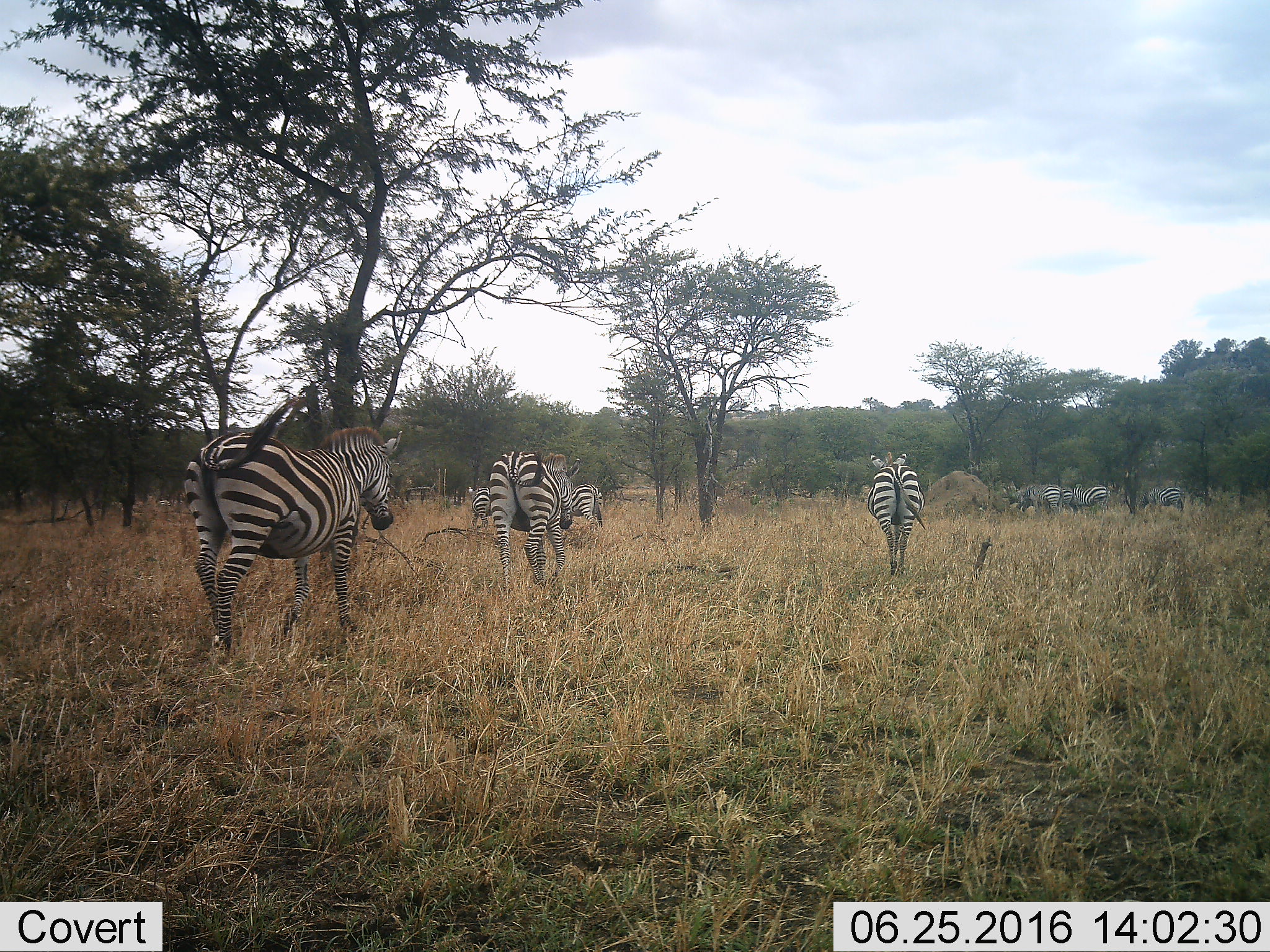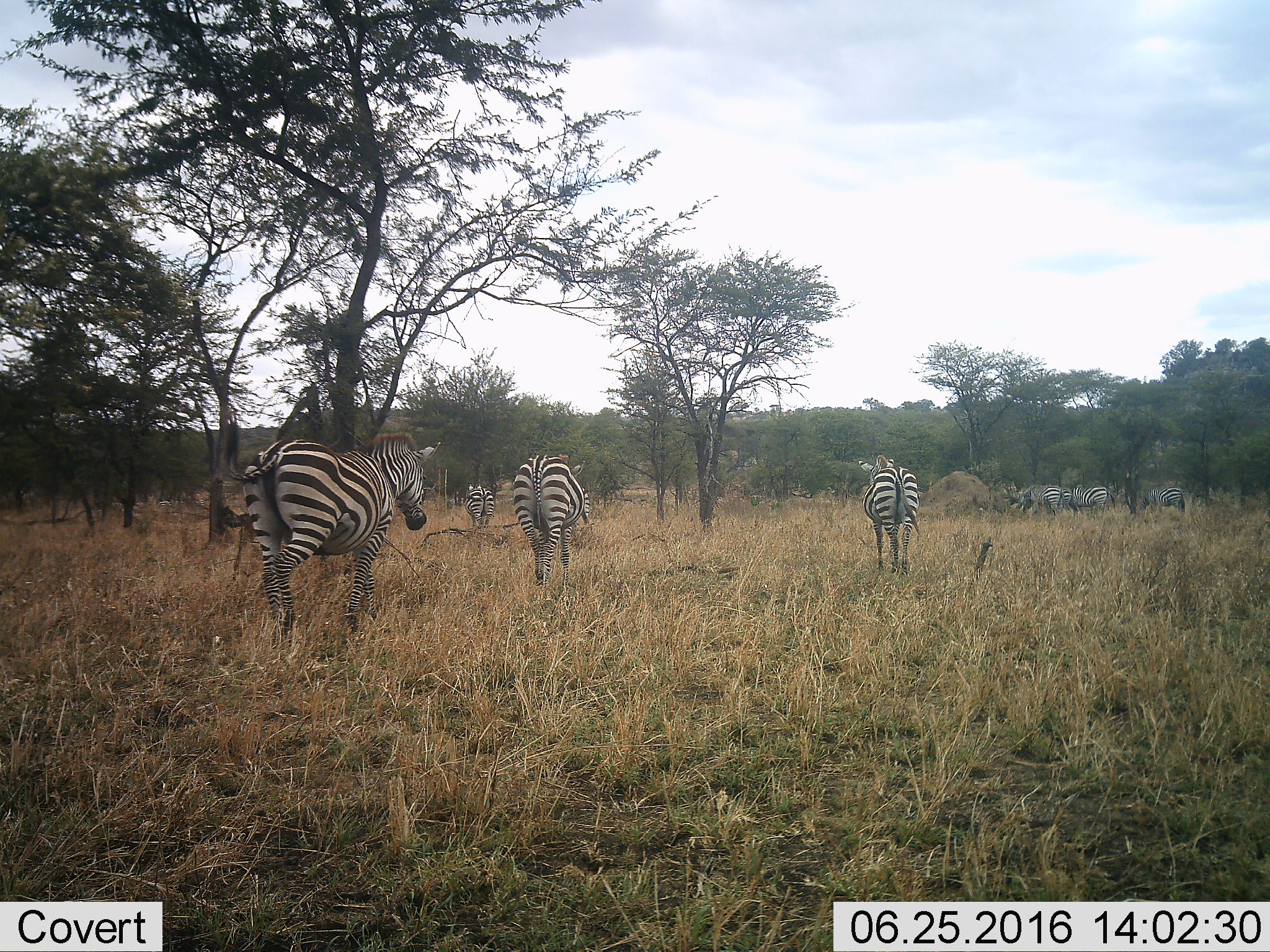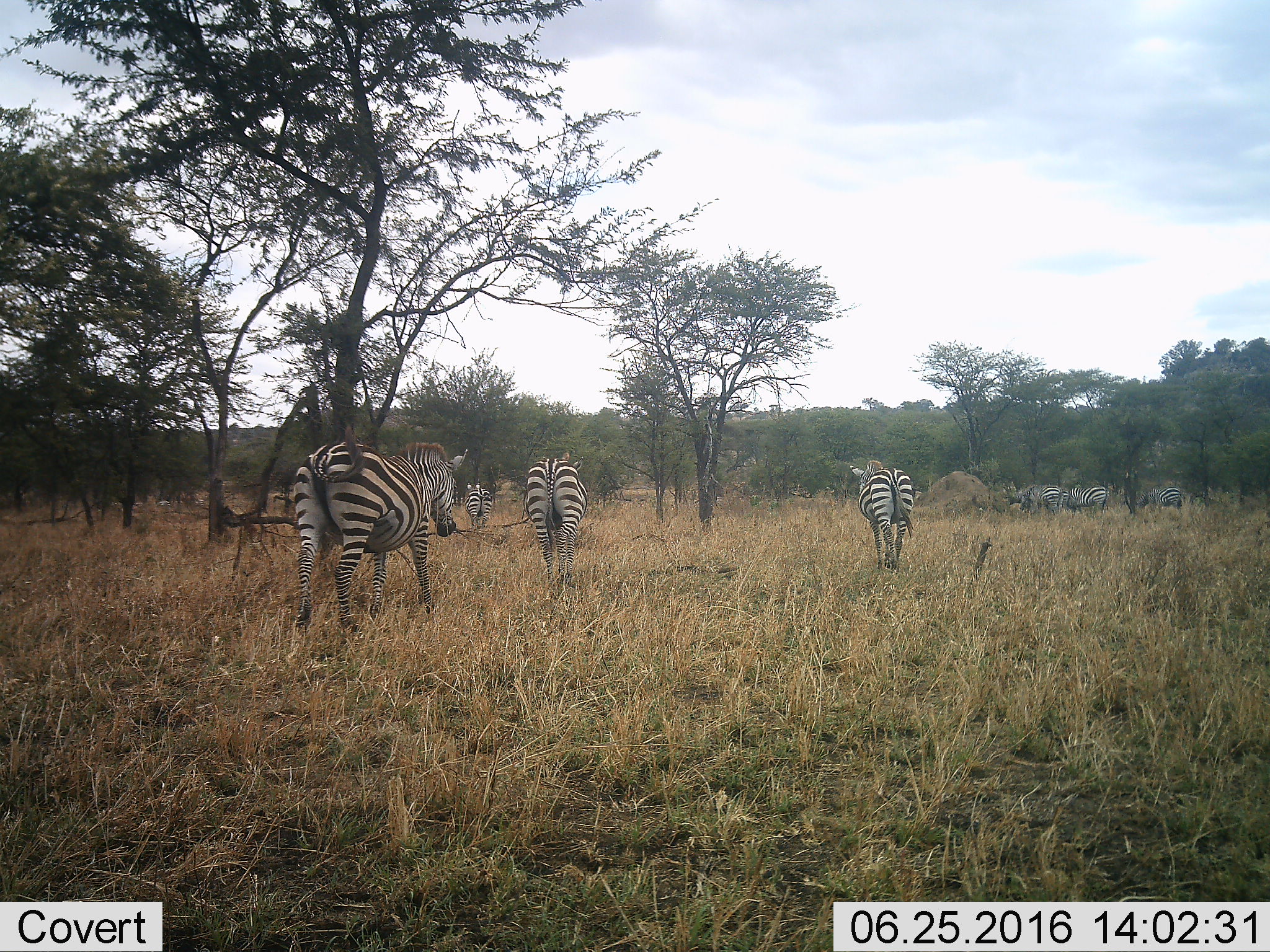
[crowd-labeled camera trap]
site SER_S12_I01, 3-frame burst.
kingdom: Animalia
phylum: Chordata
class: Mammalia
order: Perissodactyla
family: Equidae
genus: Equus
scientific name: Equus quagga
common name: plains zebra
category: zebraplains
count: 10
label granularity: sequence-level